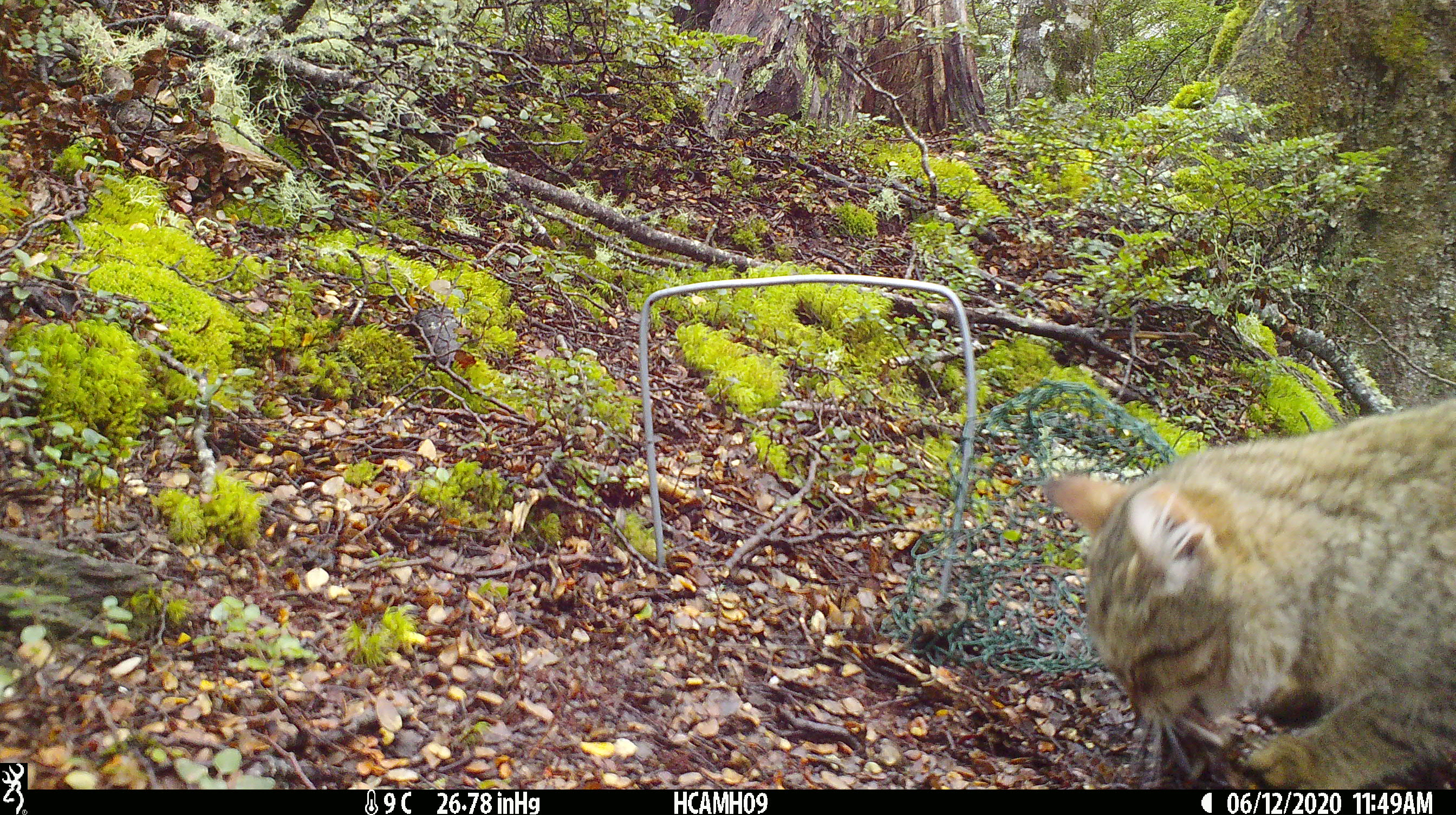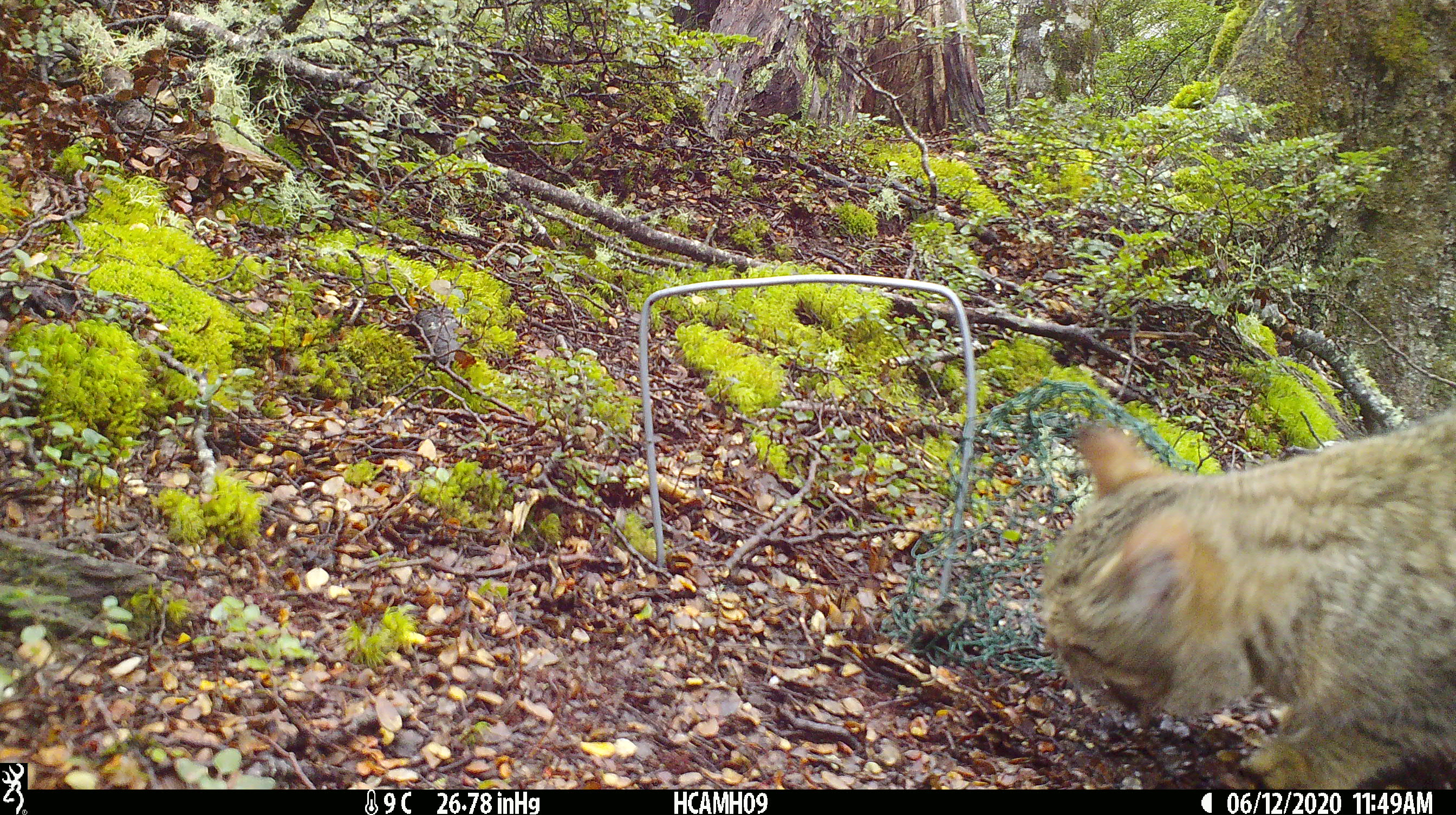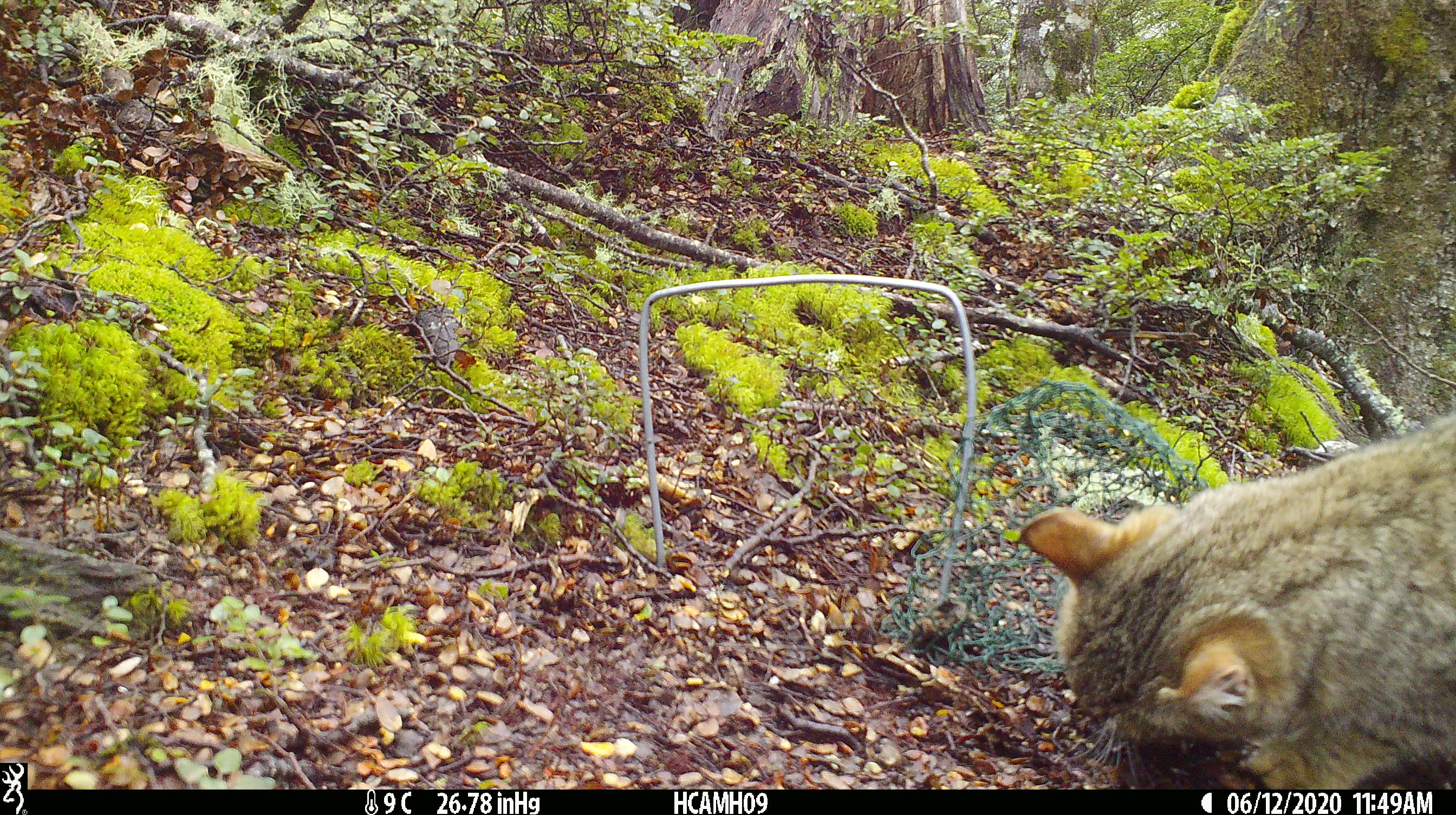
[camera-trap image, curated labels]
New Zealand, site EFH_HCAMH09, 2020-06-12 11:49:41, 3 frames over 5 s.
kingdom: Animalia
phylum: Chordata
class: Mammalia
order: Carnivora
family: Felidae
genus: Felis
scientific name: Felis catus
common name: domestic cat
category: cat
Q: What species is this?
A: Cat (domestic cat) (Felis catus).